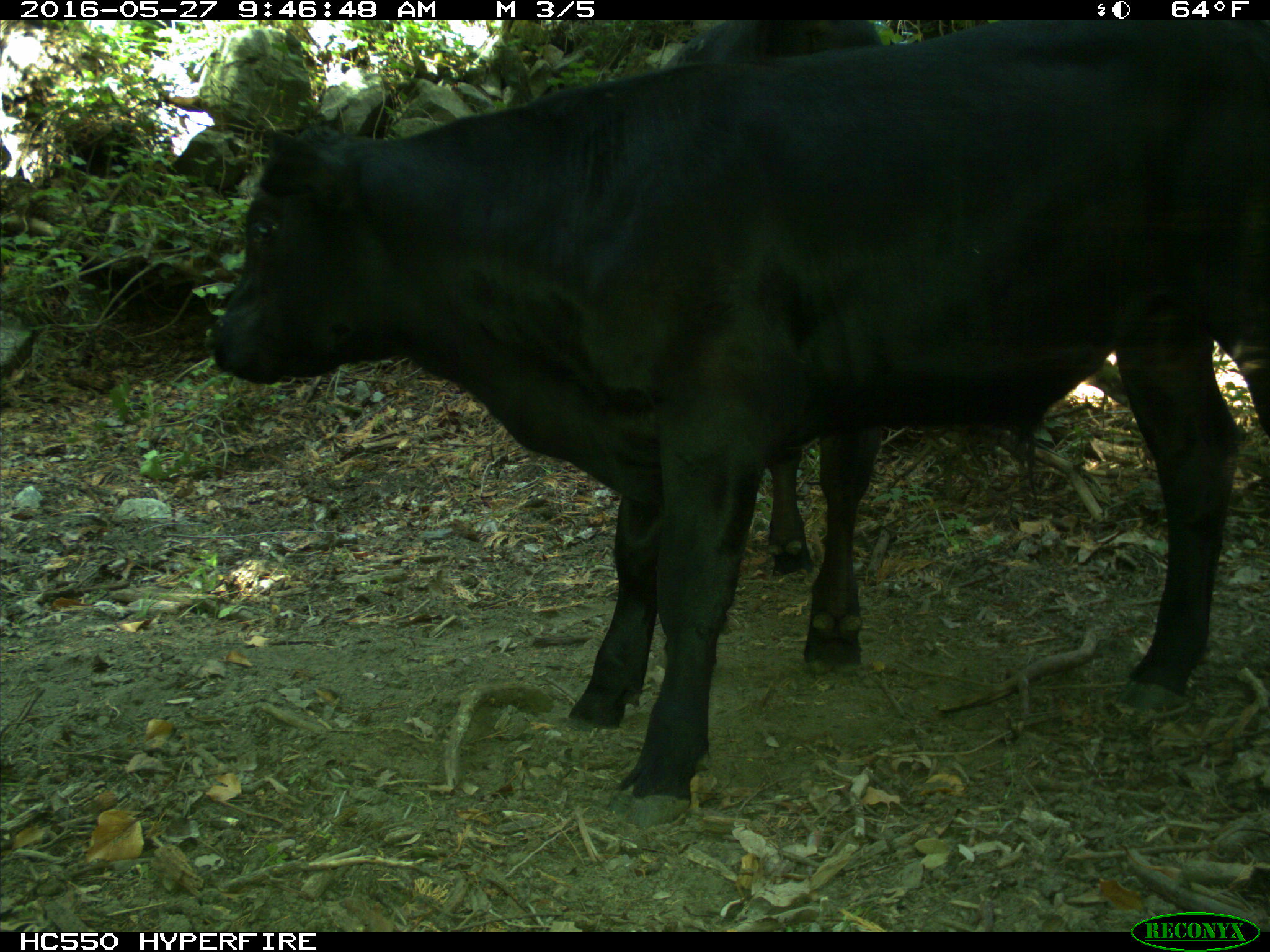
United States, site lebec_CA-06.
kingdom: Animalia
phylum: Chordata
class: Mammalia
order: Artiodactyla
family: Bovidae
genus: Bos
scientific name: Bos taurus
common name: domestic cow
Bos taurus (domestic cow).